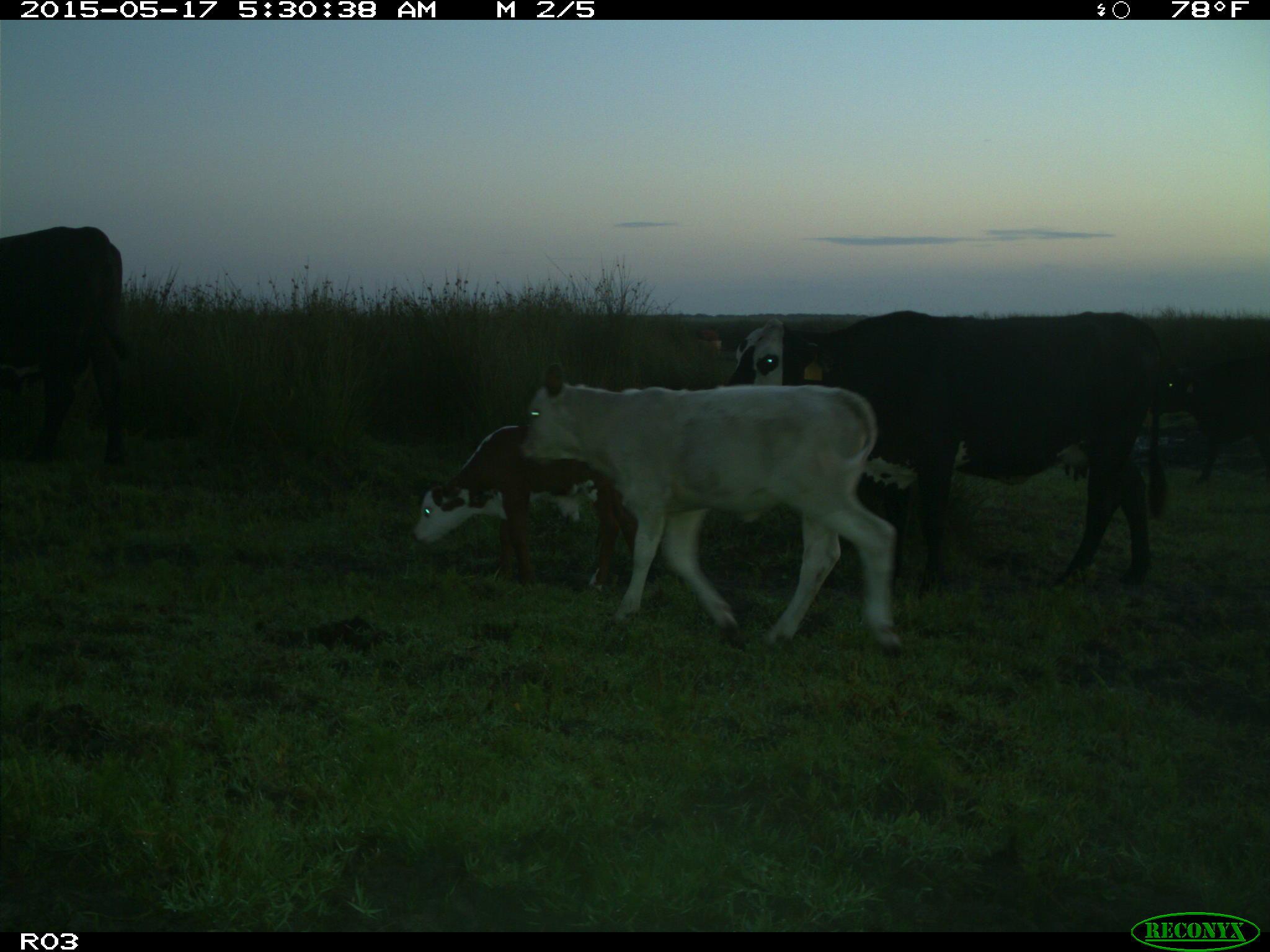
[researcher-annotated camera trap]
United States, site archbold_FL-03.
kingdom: Animalia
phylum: Chordata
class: Mammalia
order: Artiodactyla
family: Bovidae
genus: Bos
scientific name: Bos taurus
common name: domestic cow